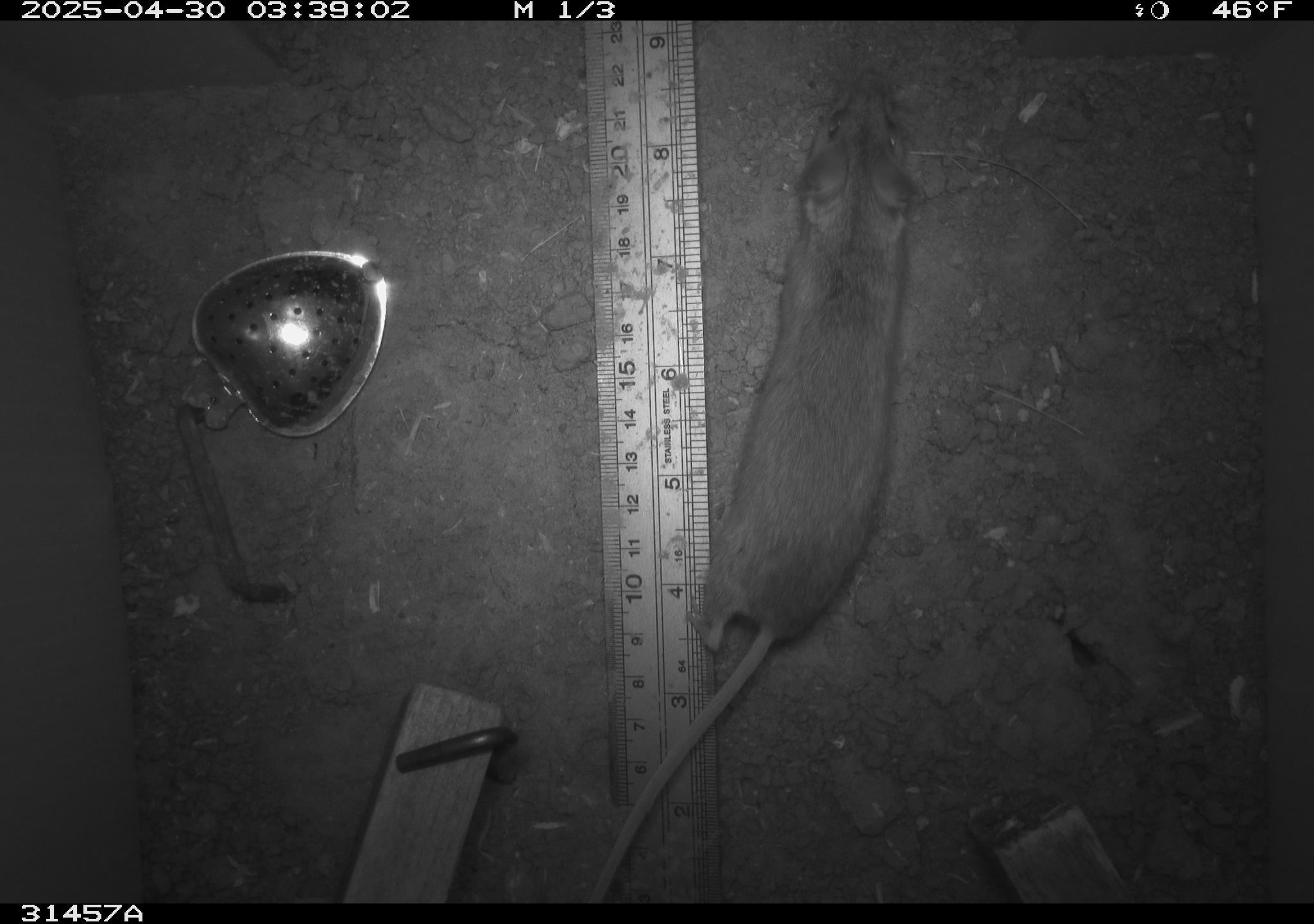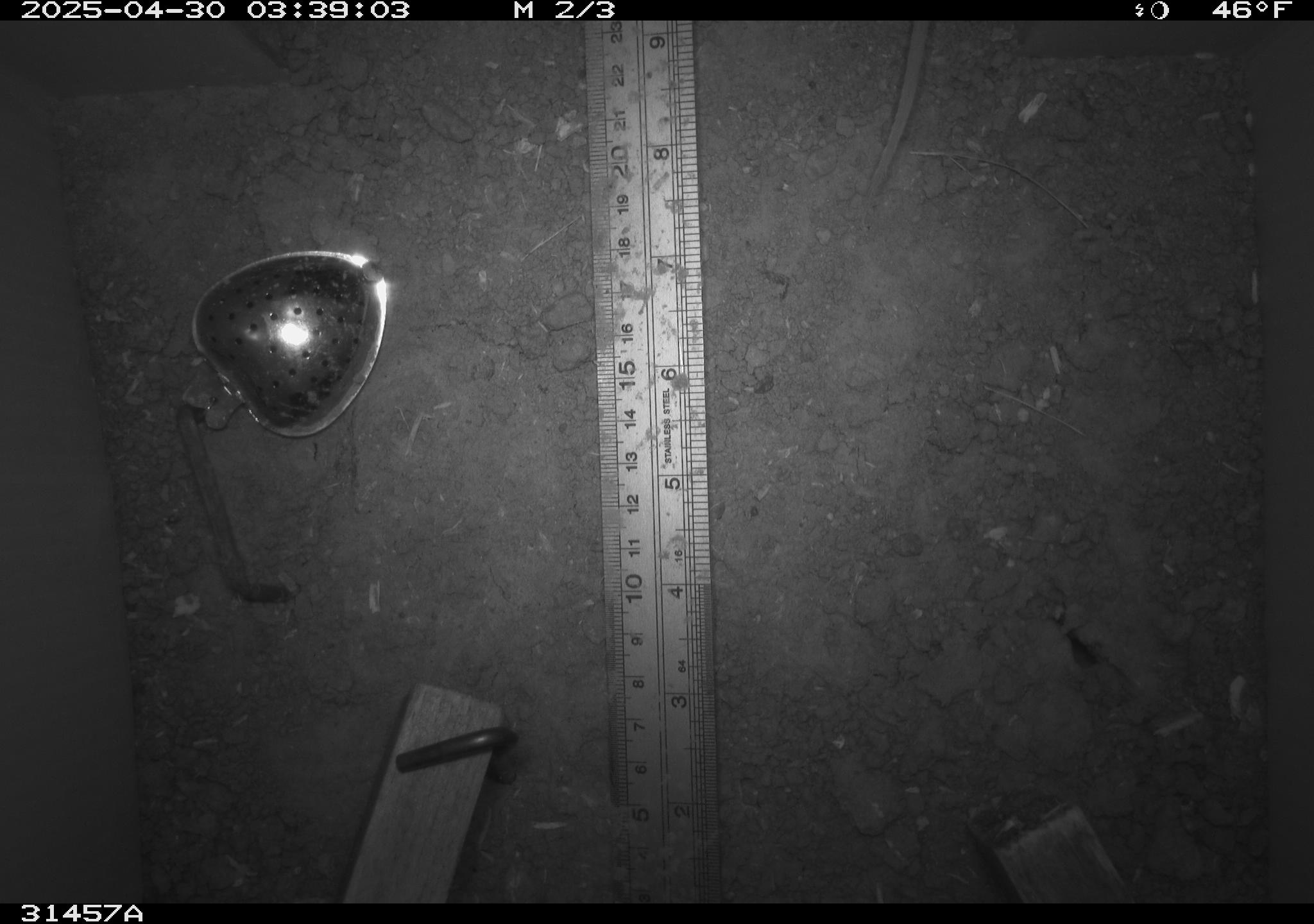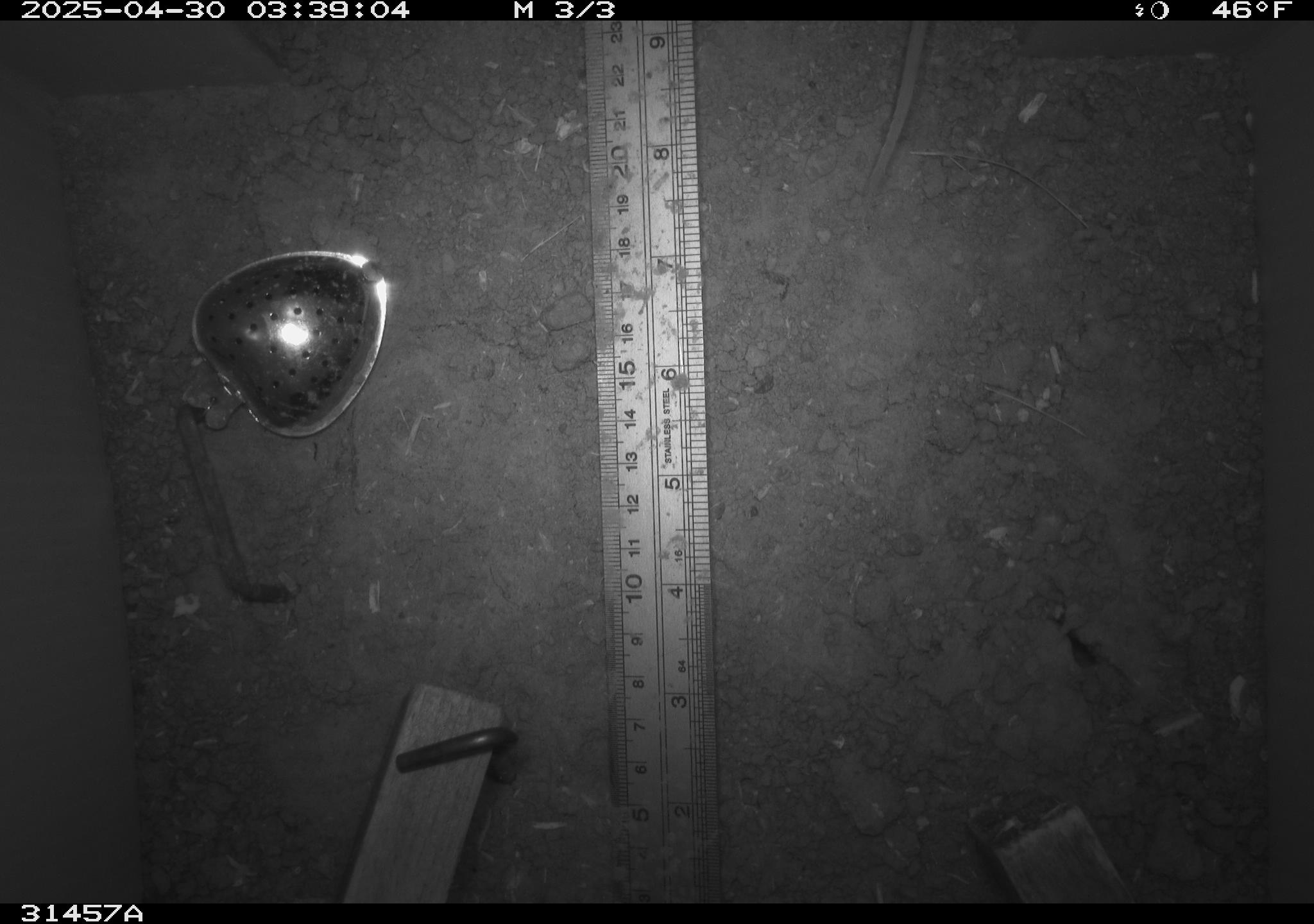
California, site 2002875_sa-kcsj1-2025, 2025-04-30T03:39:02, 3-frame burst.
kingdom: Animalia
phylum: Chordata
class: Mammalia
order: Rodentia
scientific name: Rodentia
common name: rodent